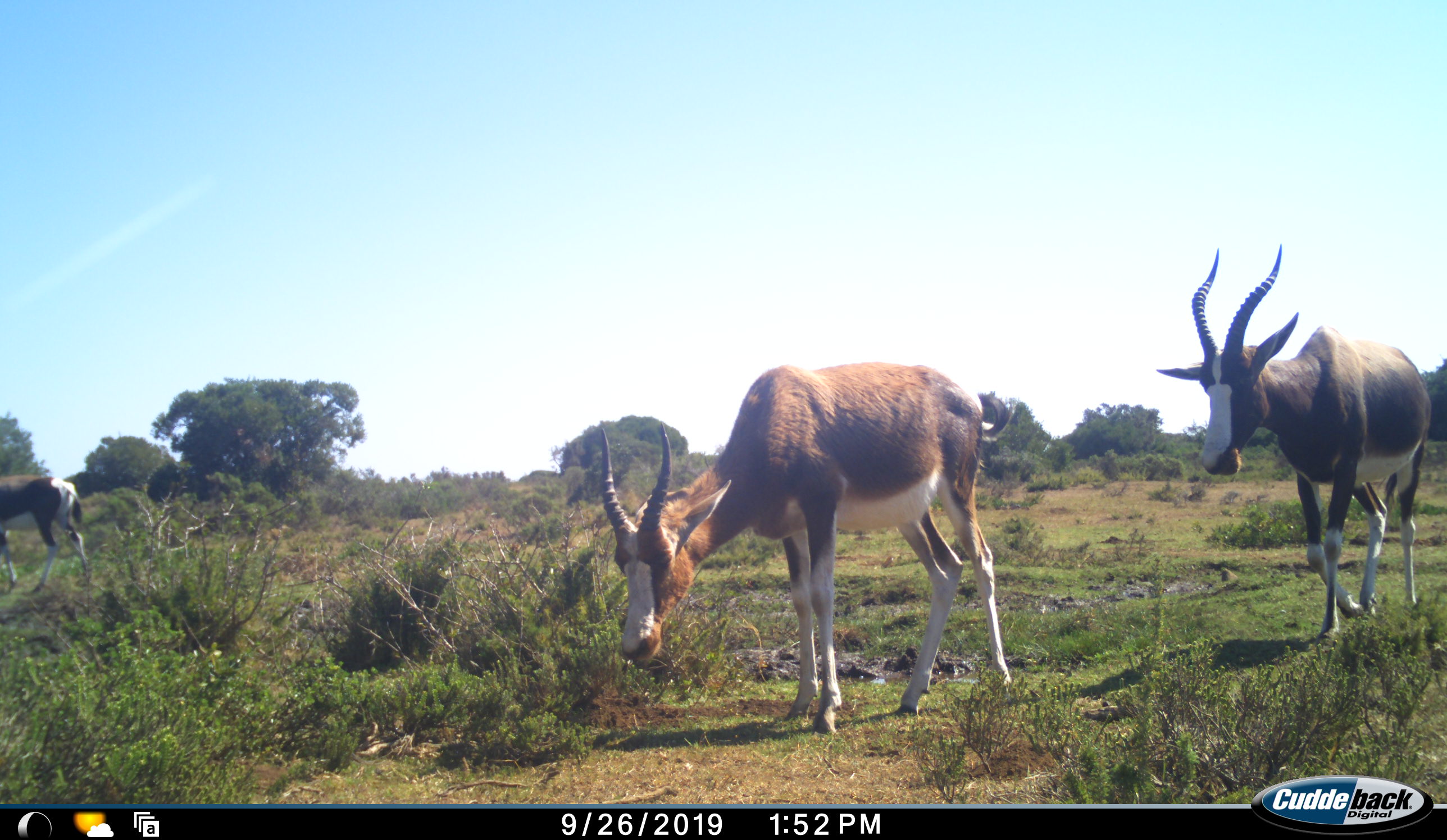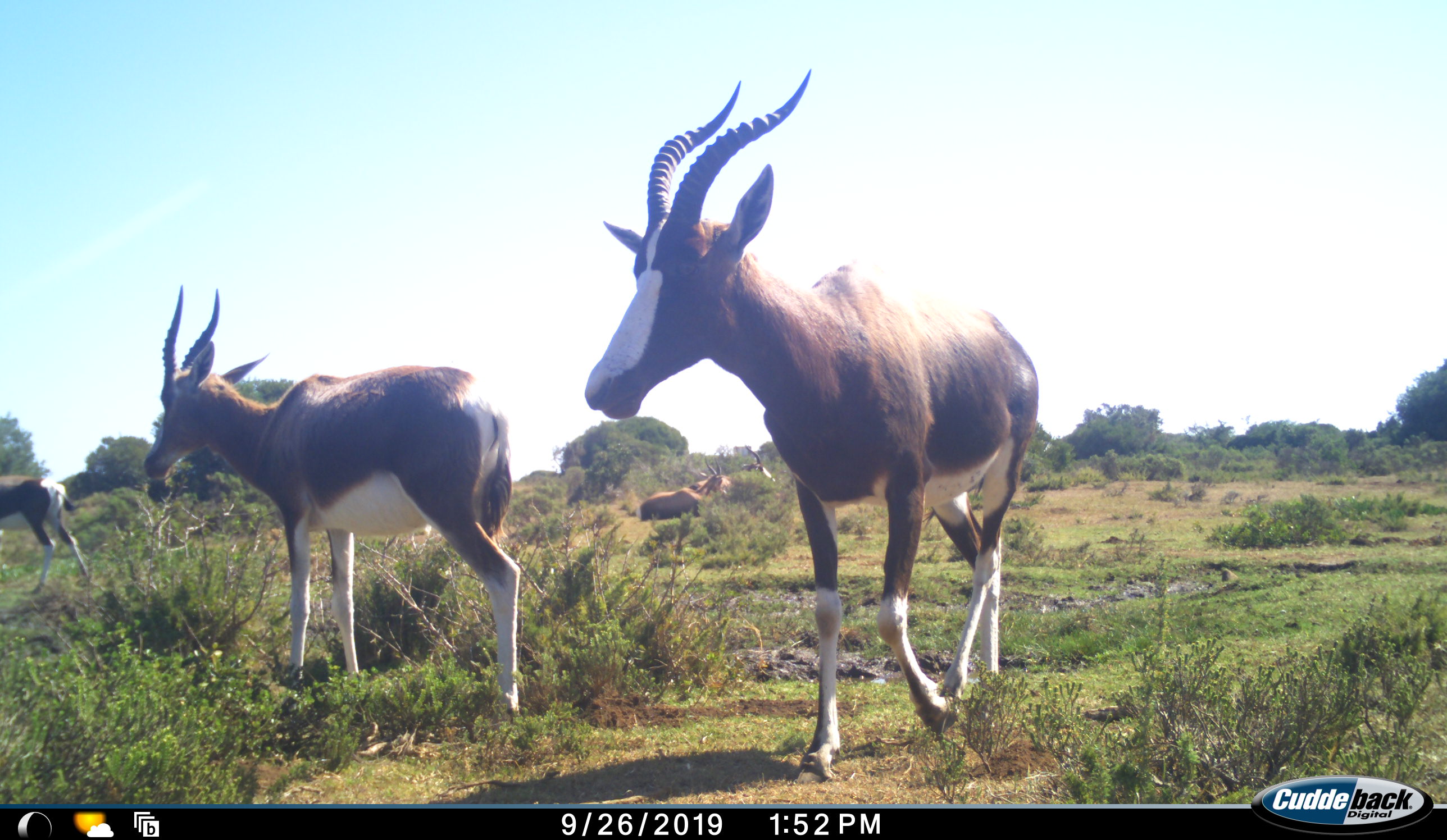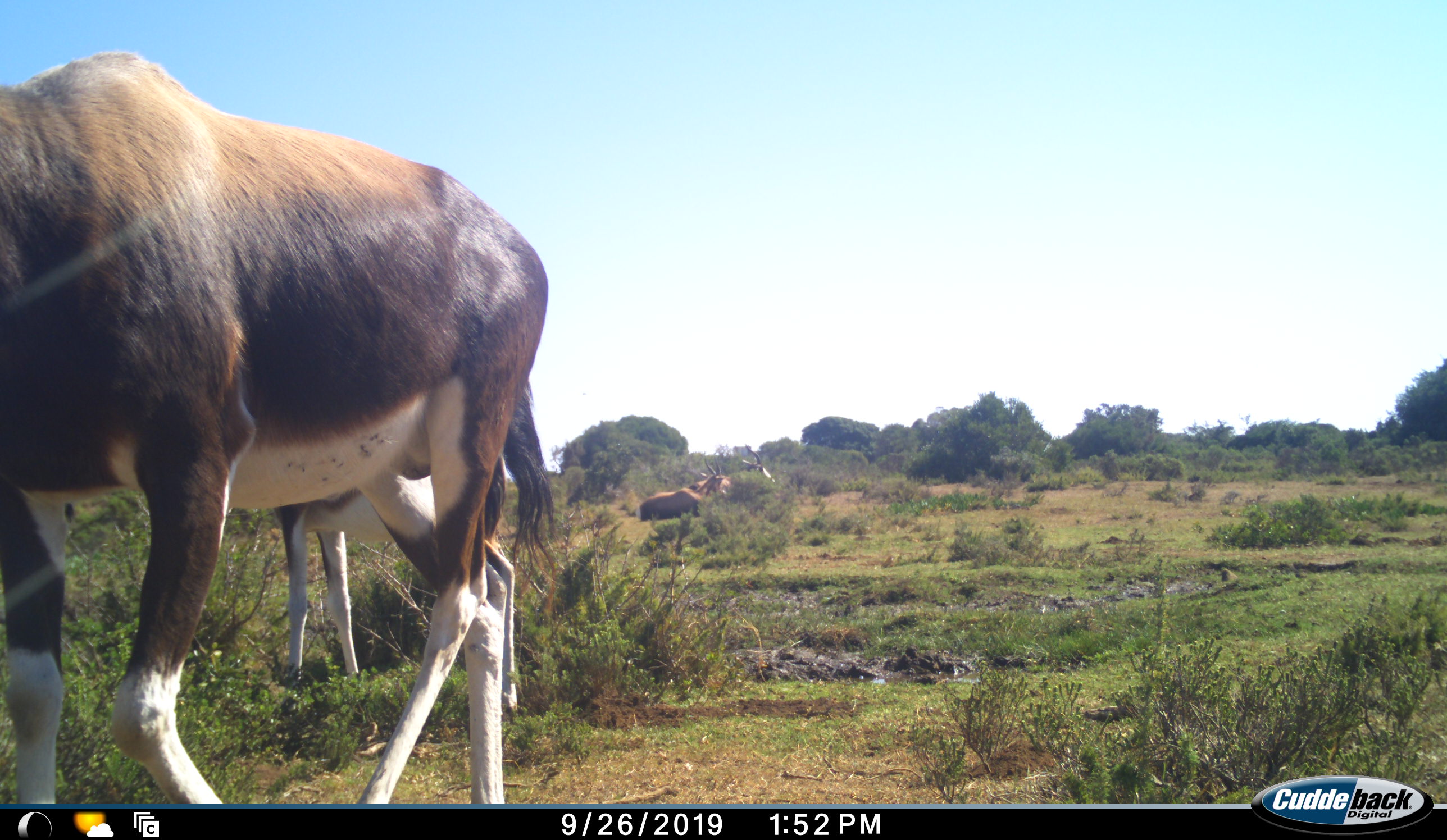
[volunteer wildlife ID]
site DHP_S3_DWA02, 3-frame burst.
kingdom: Animalia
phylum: Chordata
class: Mammalia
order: Artiodactyla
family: Bovidae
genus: Damaliscus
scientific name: Damaliscus pygargus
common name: bontebok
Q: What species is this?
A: Bontebok (Damaliscus pygargus).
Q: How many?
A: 5.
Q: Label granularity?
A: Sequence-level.